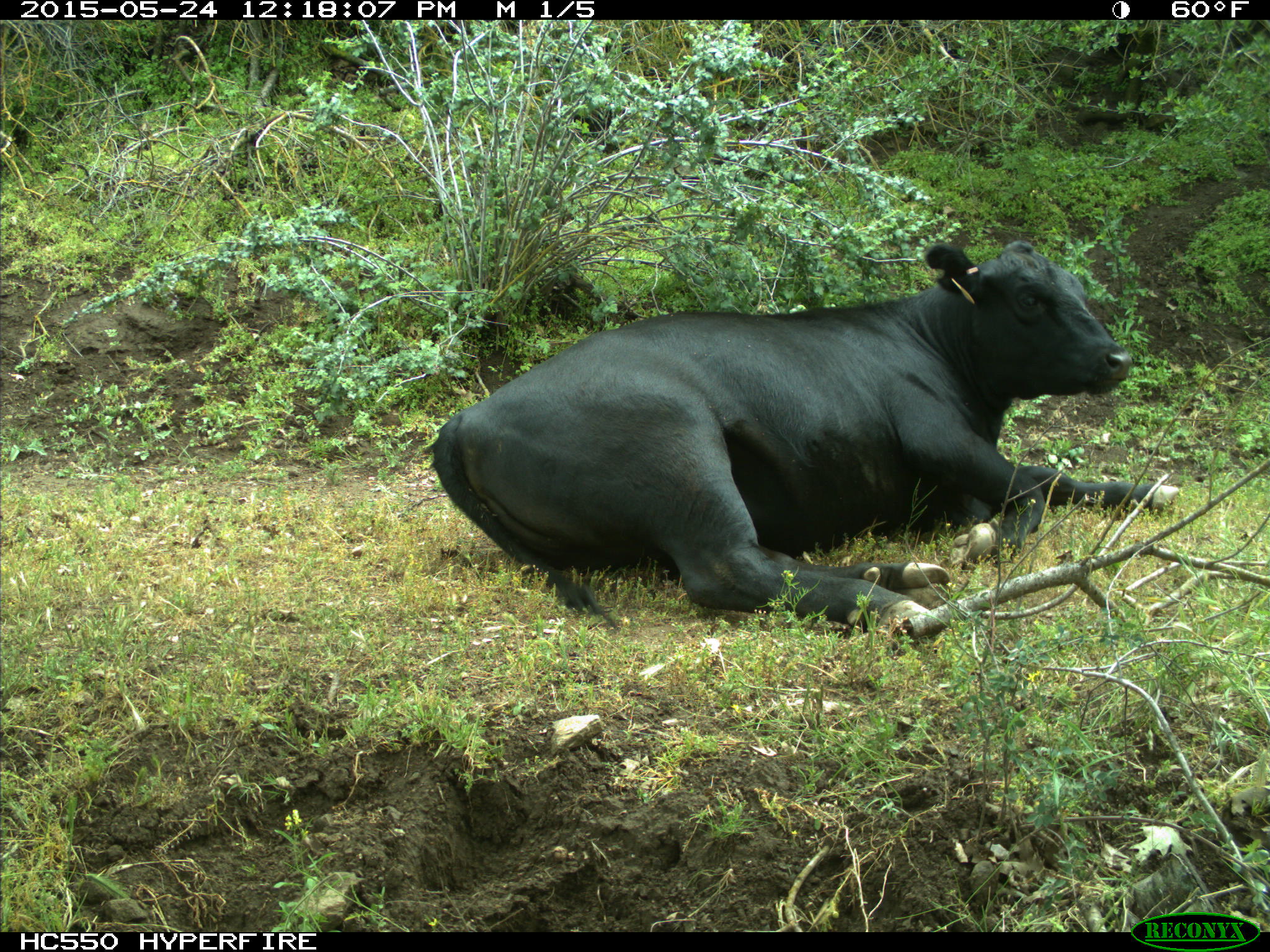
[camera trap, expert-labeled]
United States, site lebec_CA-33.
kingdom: Animalia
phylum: Chordata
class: Mammalia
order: Artiodactyla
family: Bovidae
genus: Bos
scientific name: Bos taurus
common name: domestic cow